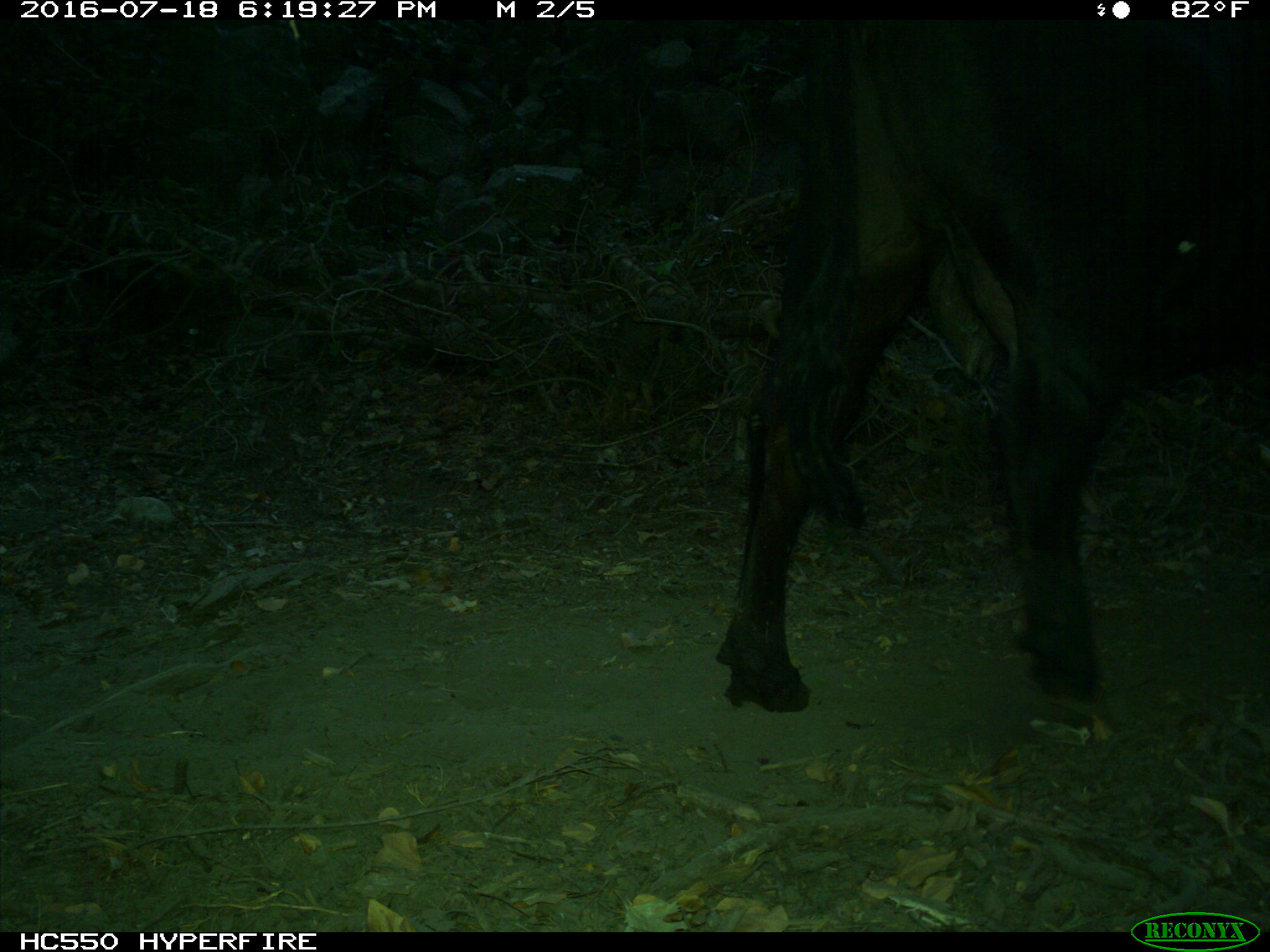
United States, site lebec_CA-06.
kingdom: Animalia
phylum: Chordata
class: Mammalia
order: Artiodactyla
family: Bovidae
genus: Bos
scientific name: Bos taurus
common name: domestic cow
Bos taurus (domestic cow).